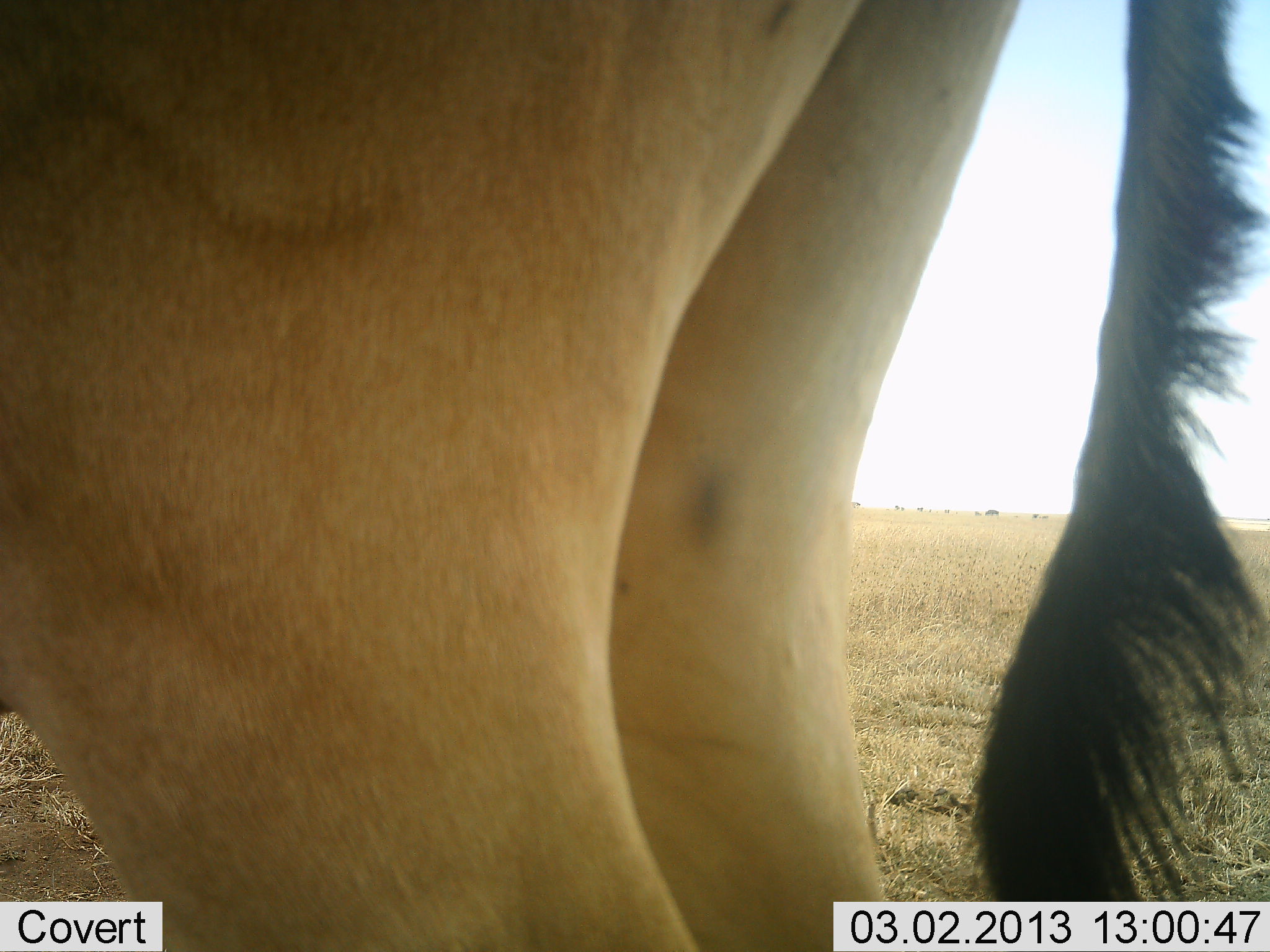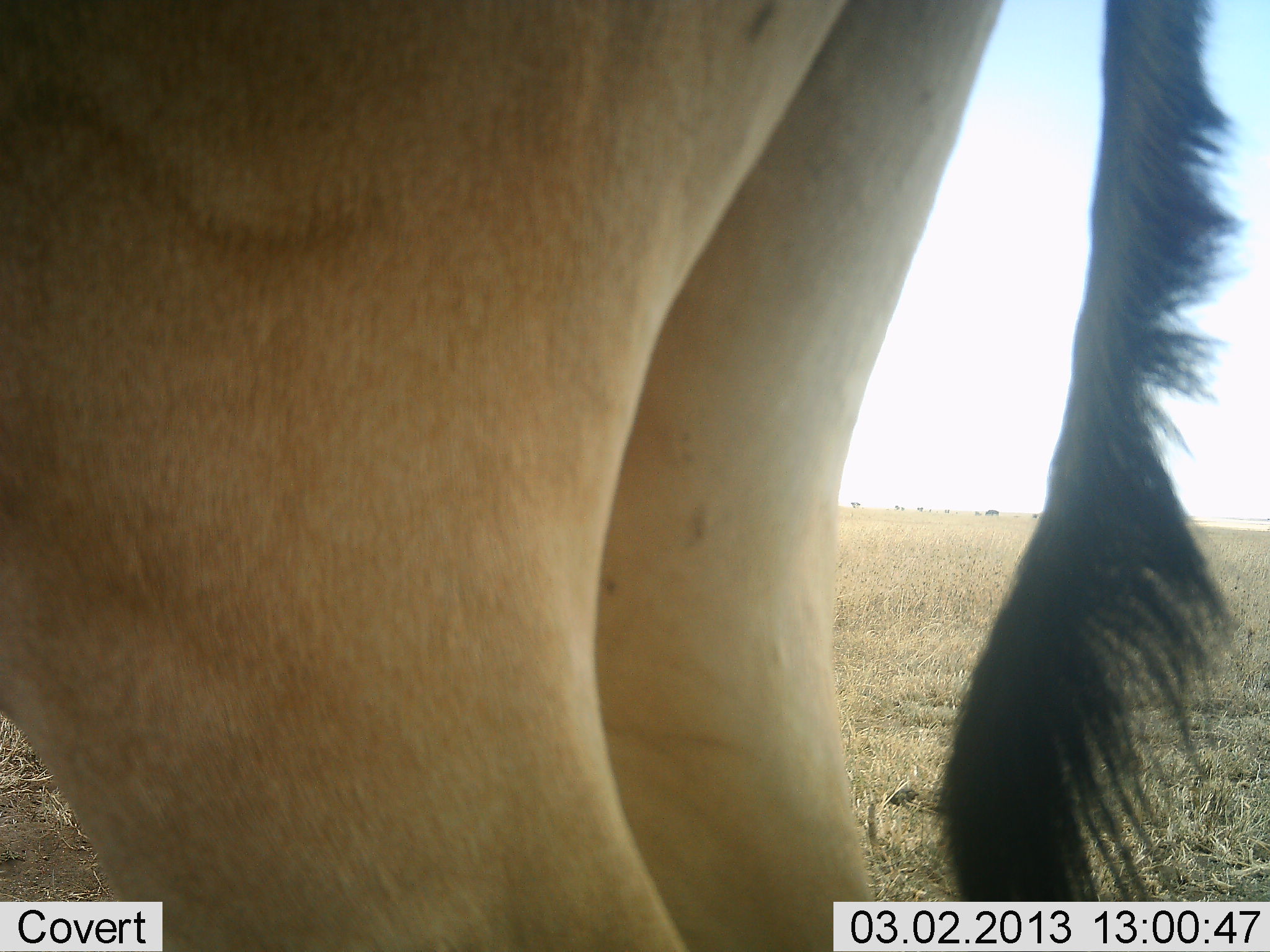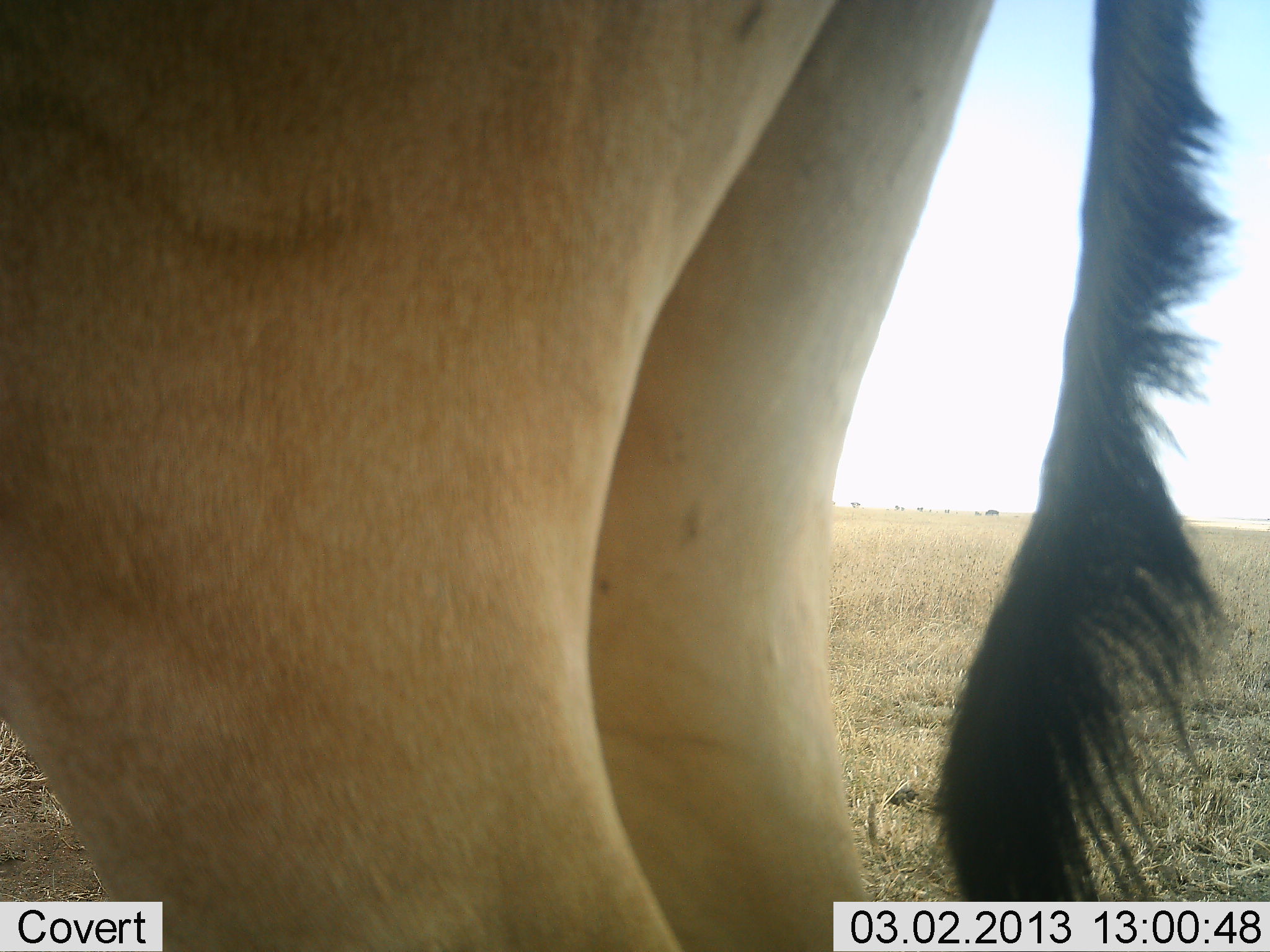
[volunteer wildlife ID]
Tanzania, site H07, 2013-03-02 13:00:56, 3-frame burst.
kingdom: Animalia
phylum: Chordata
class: Mammalia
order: Artiodactyla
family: Bovidae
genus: Alcelaphus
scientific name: Alcelaphus buselaphus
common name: hartebeest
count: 1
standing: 100%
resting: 0%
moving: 0%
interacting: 0%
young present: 0%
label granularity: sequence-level